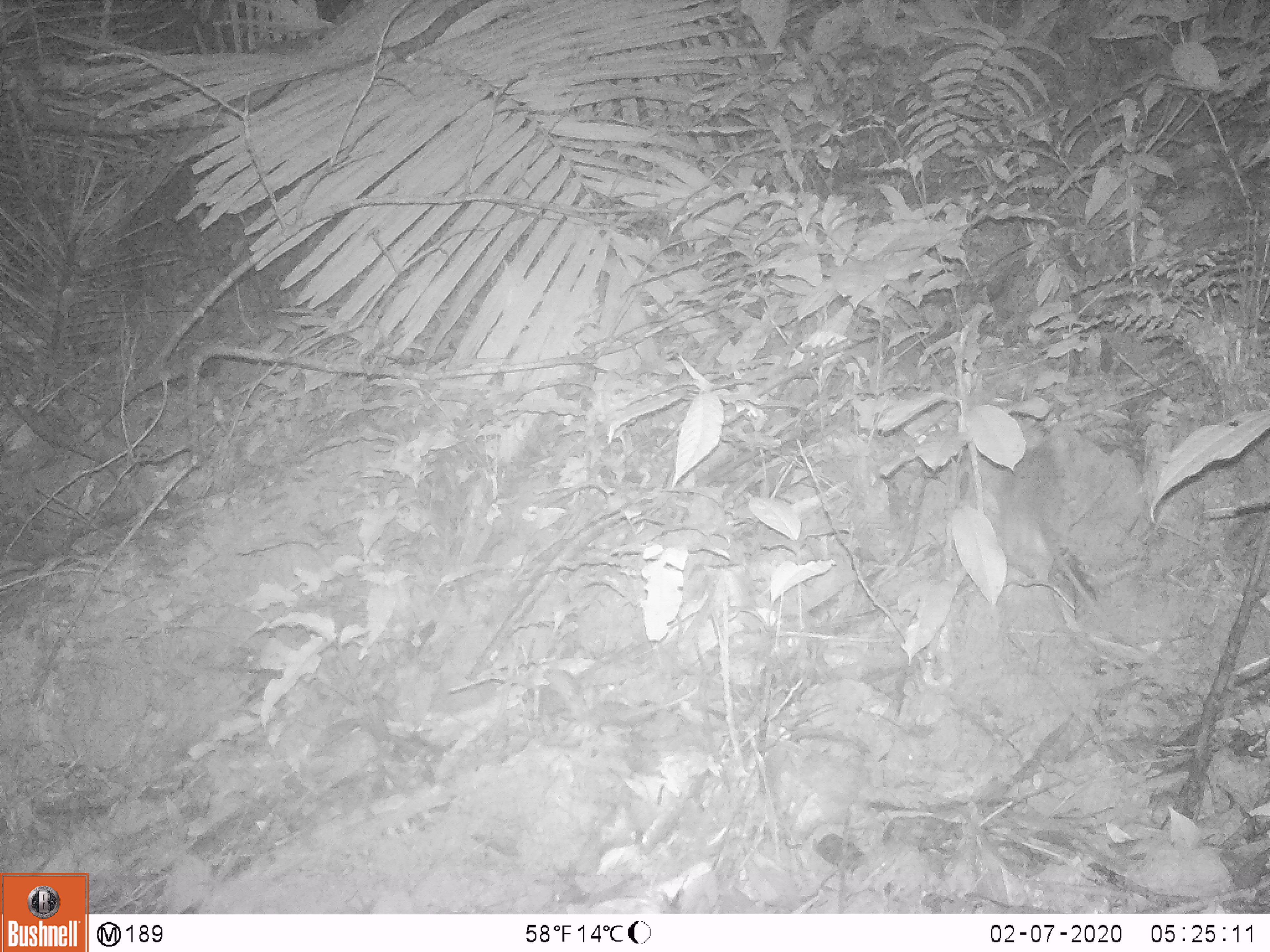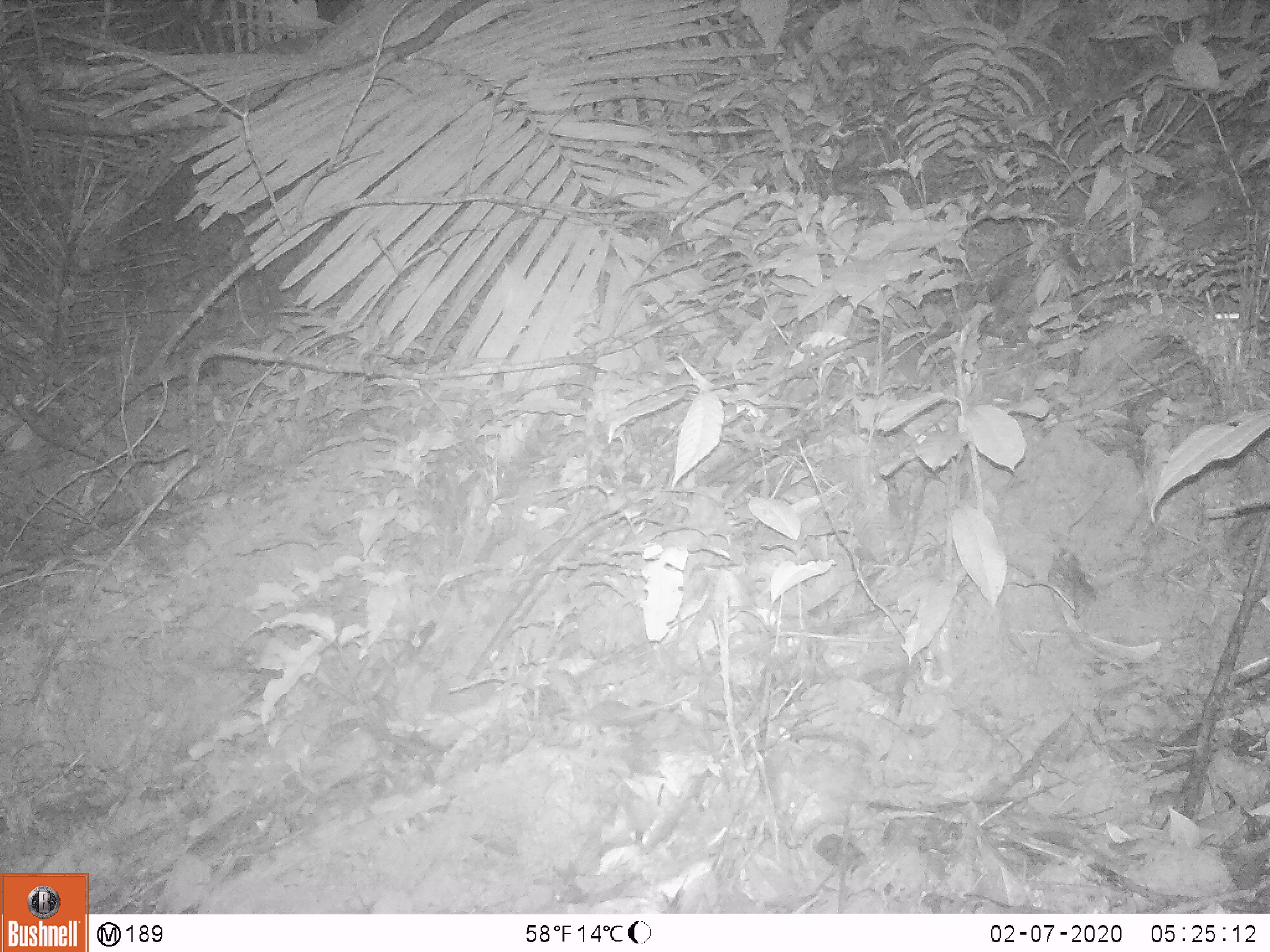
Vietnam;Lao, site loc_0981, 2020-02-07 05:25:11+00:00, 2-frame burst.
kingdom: Animalia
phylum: Chordata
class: Mammalia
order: Rodentia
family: Muridae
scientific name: Muridae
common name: old-world mice and rats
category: unidentified murid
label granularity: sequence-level